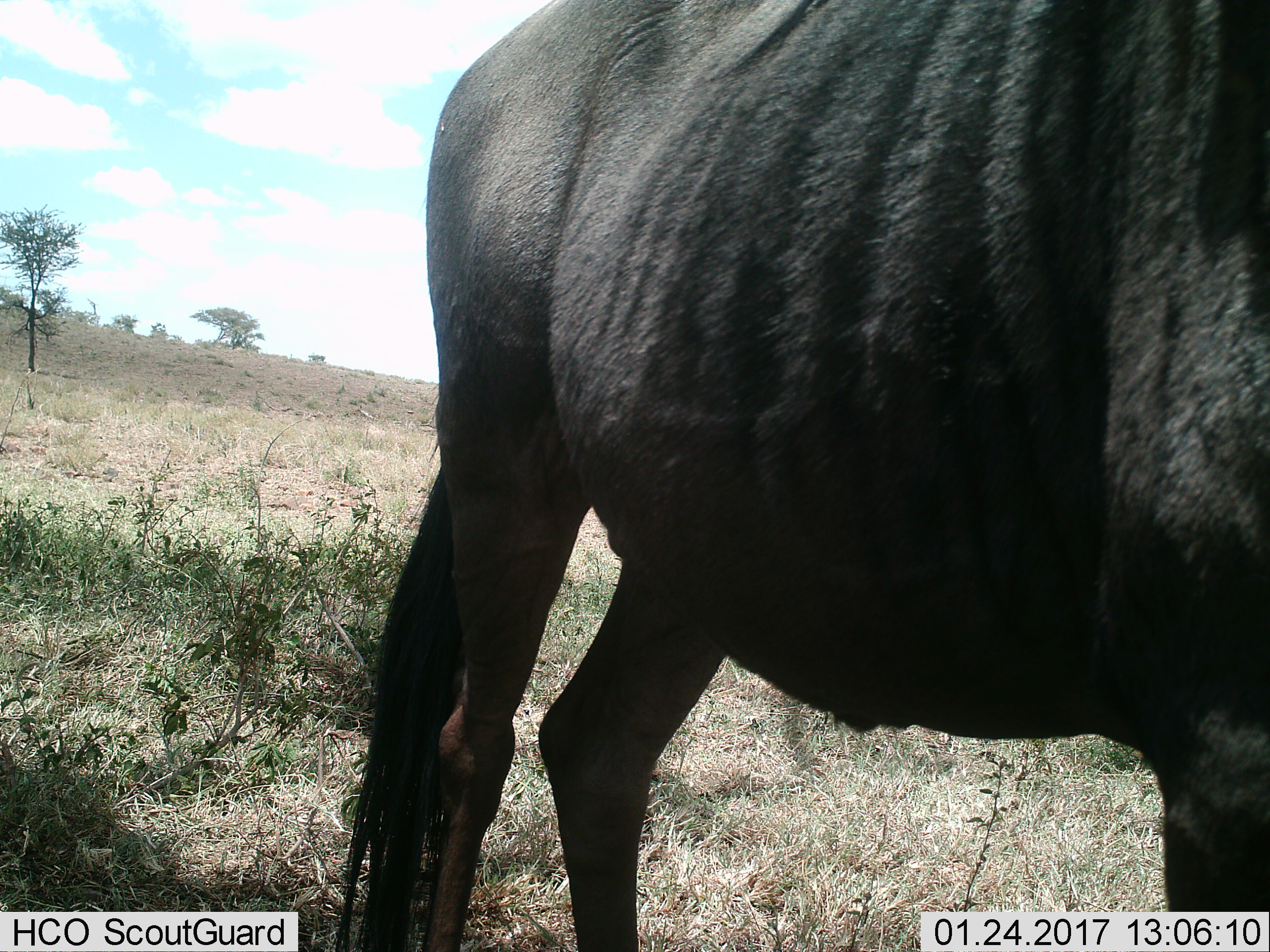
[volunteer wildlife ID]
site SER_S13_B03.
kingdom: Animalia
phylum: Chordata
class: Mammalia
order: Artiodactyla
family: Bovidae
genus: Connochaetes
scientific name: Connochaetes taurinus taurinus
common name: blue wildebeest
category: wildebeestblue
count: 1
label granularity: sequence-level